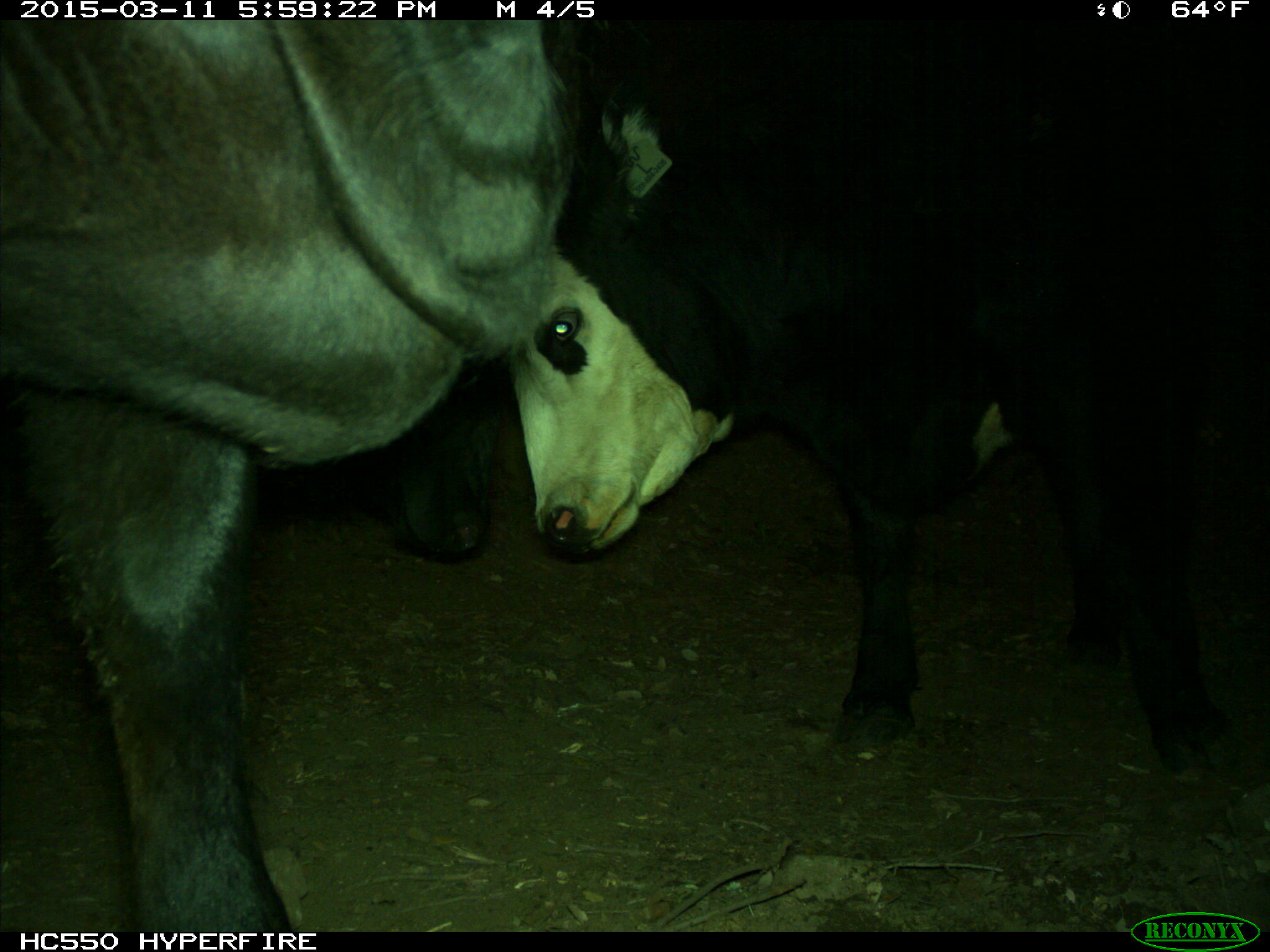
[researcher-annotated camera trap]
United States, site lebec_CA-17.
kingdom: Animalia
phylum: Chordata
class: Mammalia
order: Artiodactyla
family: Bovidae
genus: Bos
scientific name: Bos taurus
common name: domestic cow